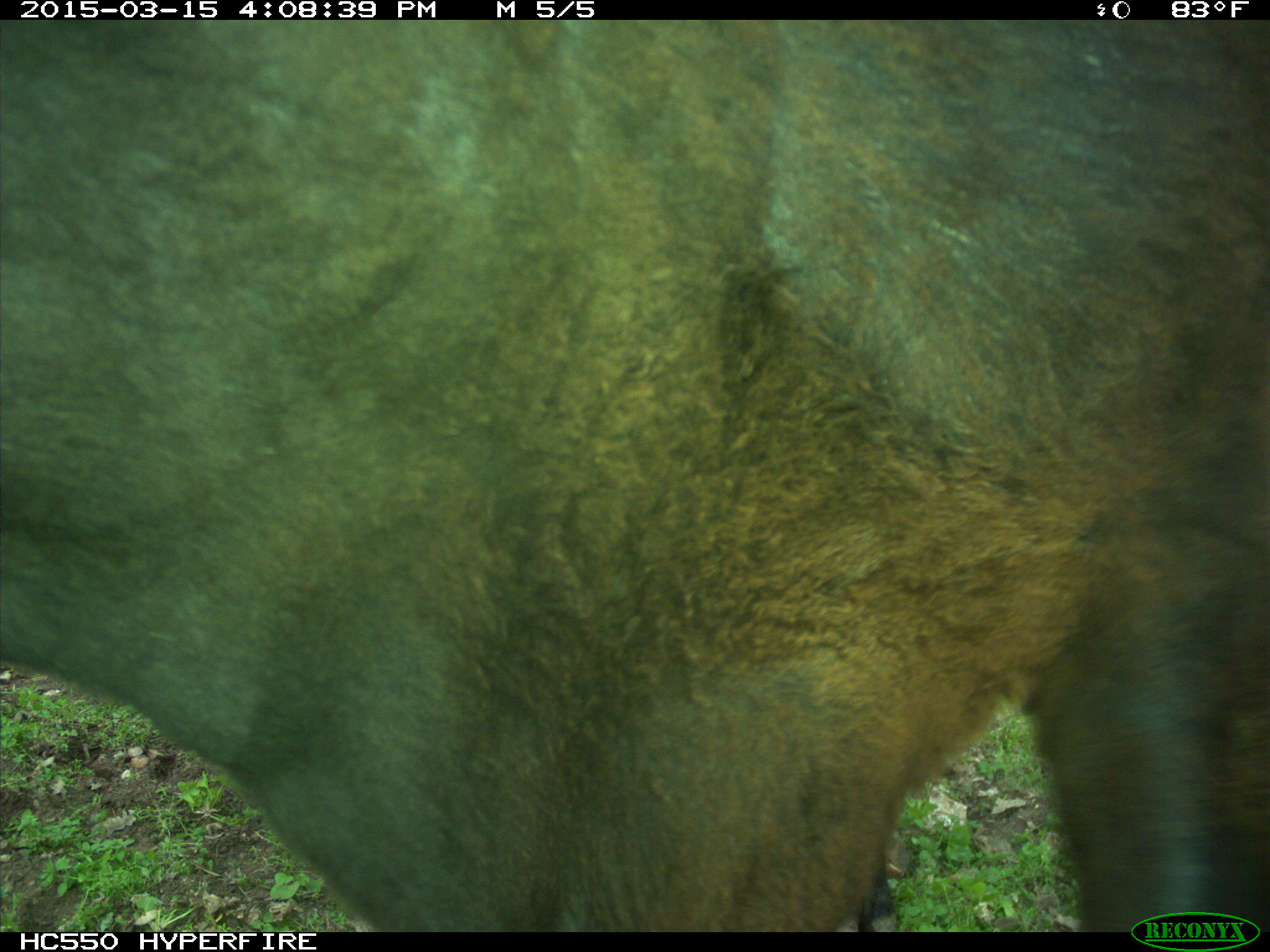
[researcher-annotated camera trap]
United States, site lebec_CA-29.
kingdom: Animalia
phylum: Chordata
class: Mammalia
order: Artiodactyla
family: Bovidae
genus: Bos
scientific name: Bos taurus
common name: domestic cow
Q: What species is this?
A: Bos taurus (domestic cow).